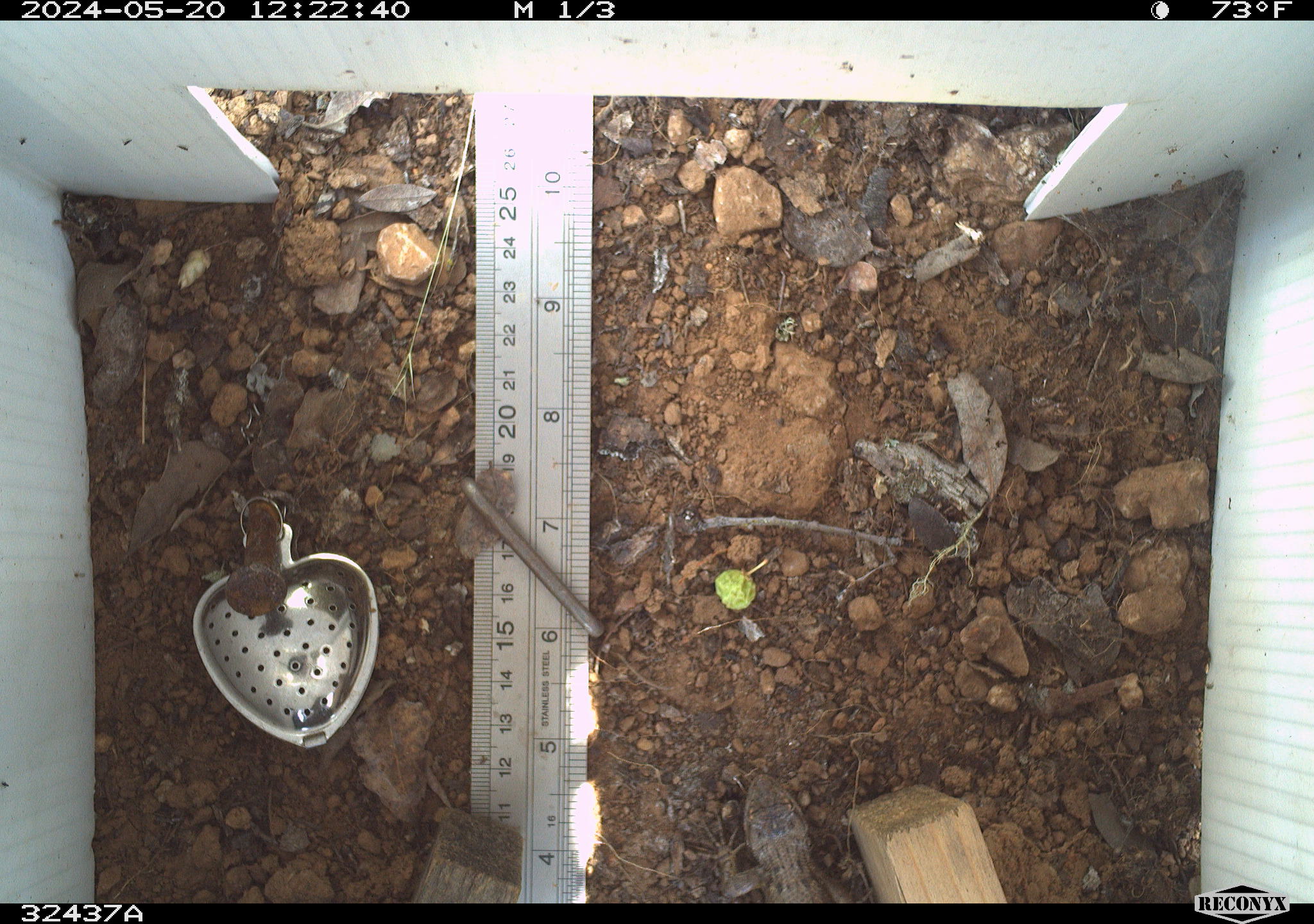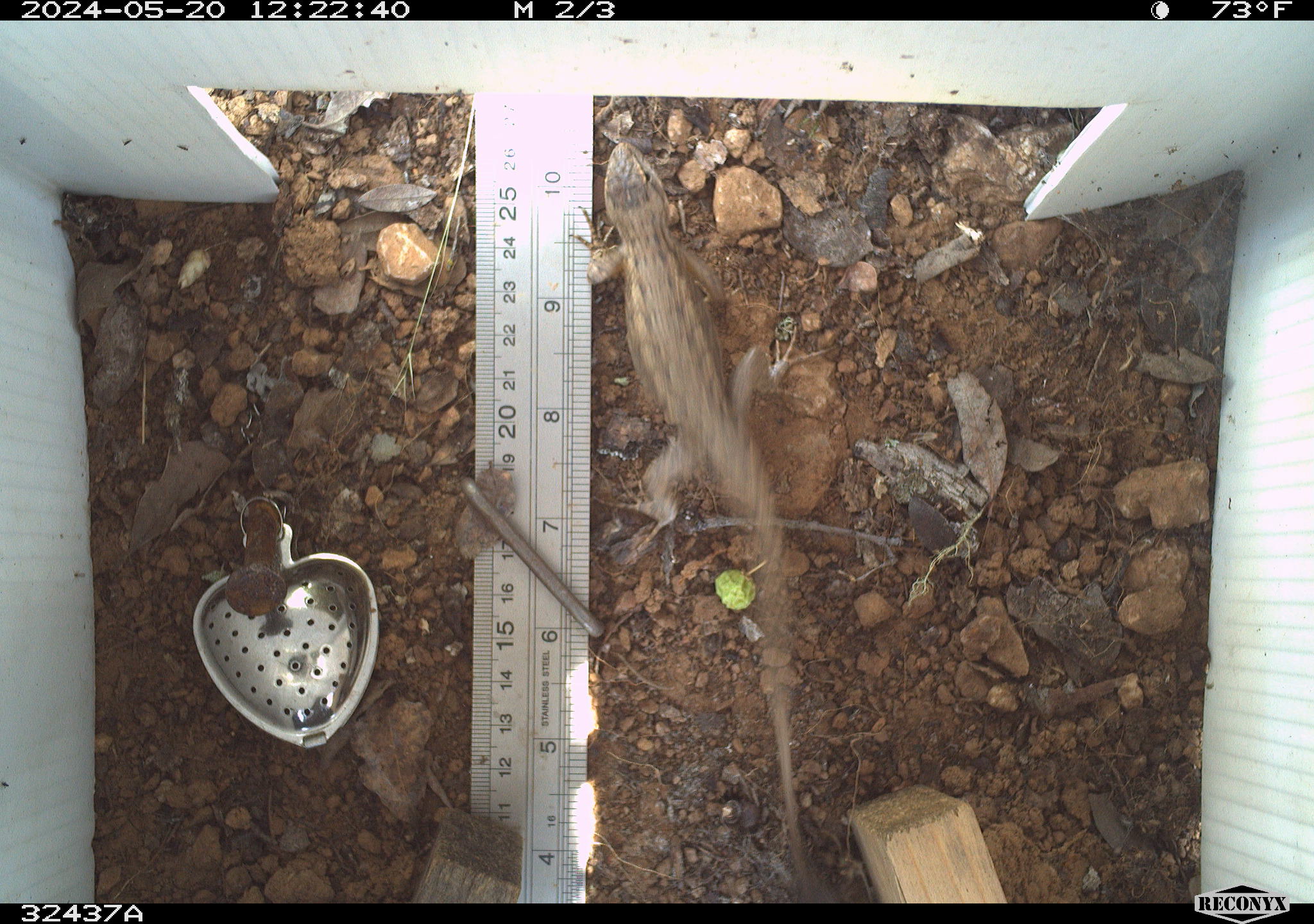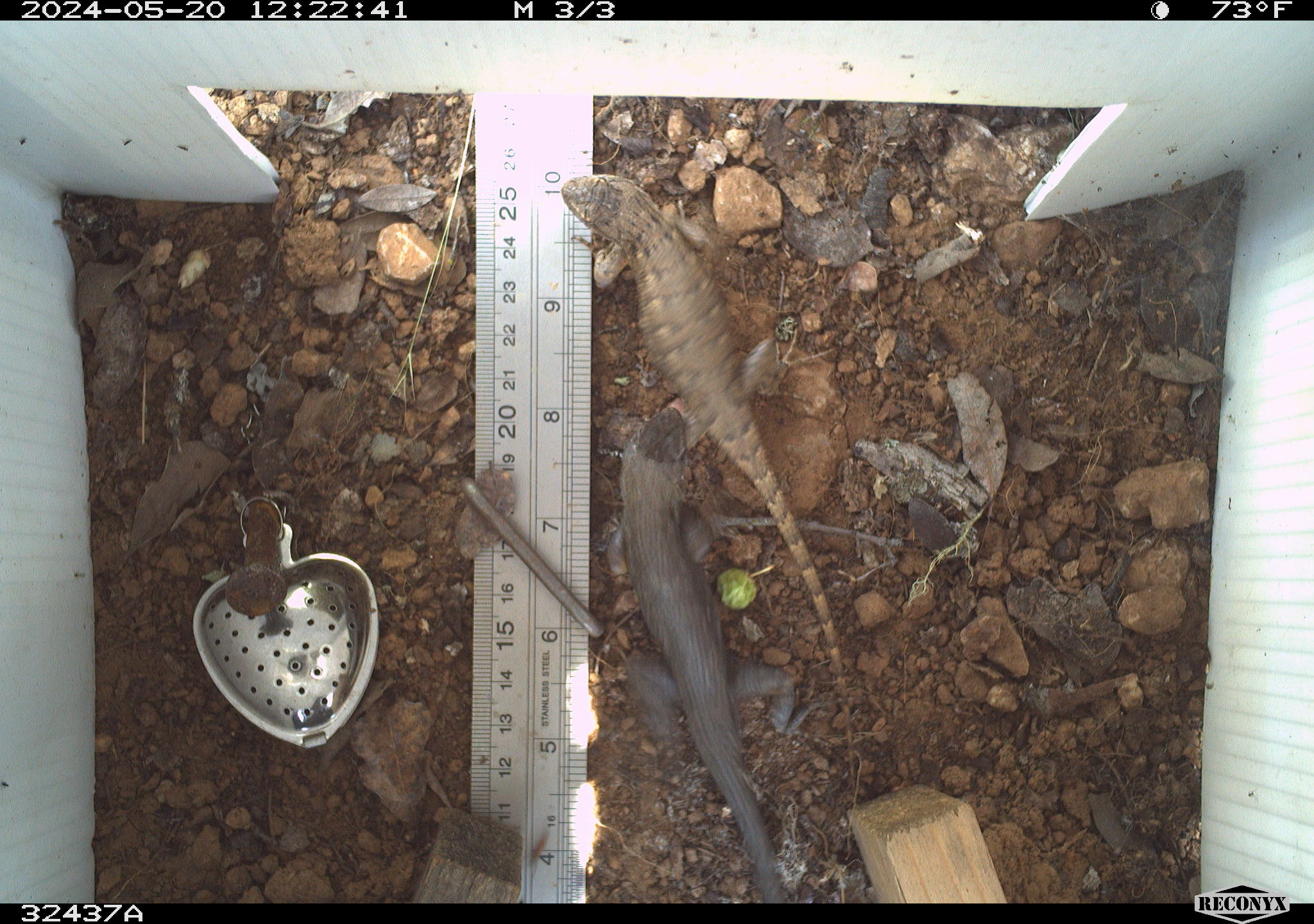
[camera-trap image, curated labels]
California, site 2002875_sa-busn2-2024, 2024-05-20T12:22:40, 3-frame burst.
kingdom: Animalia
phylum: Chordata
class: Reptilia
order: Squamata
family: Phrynosomatidae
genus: Sceloporus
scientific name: Sceloporus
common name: spiny lizards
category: sceloporus species